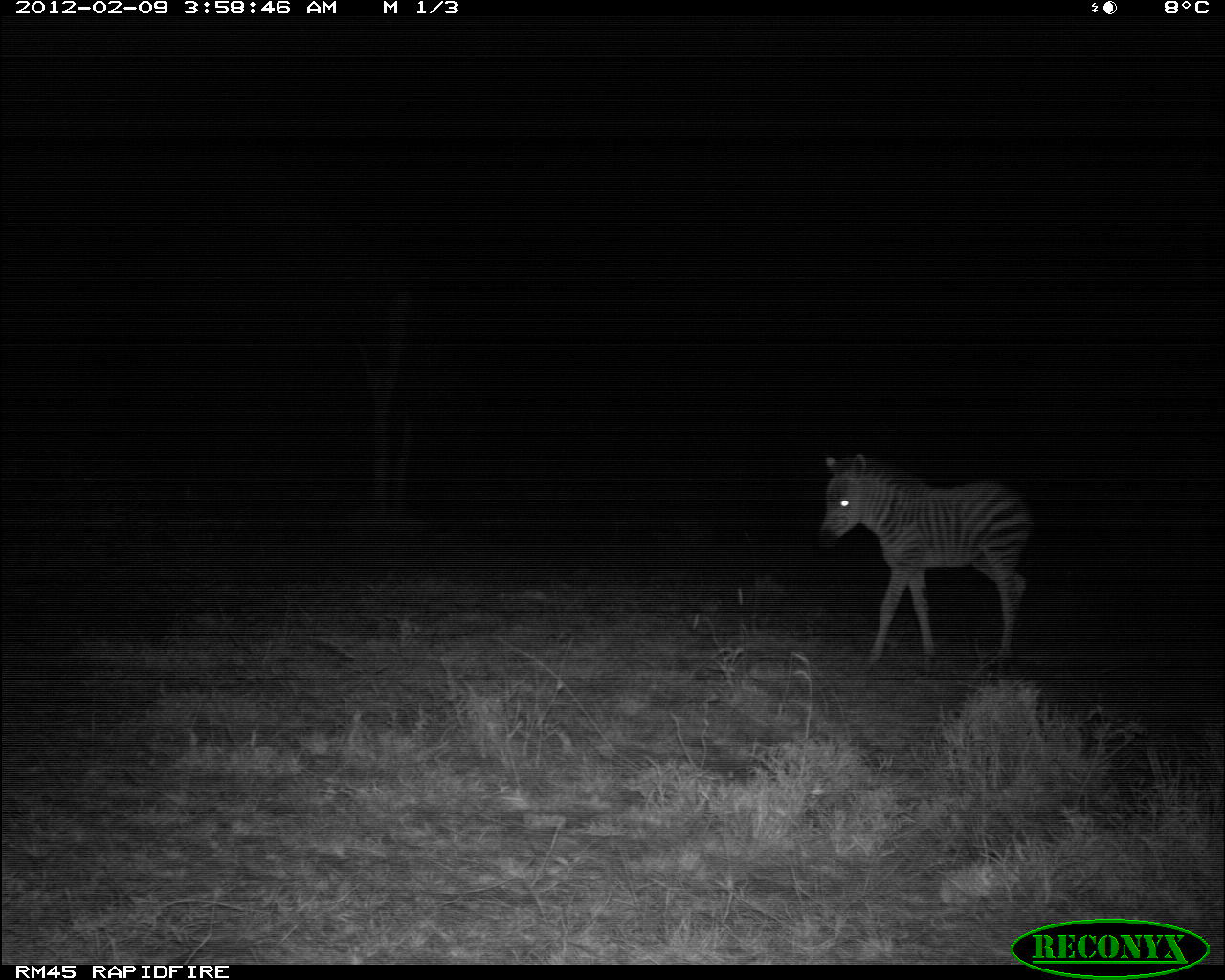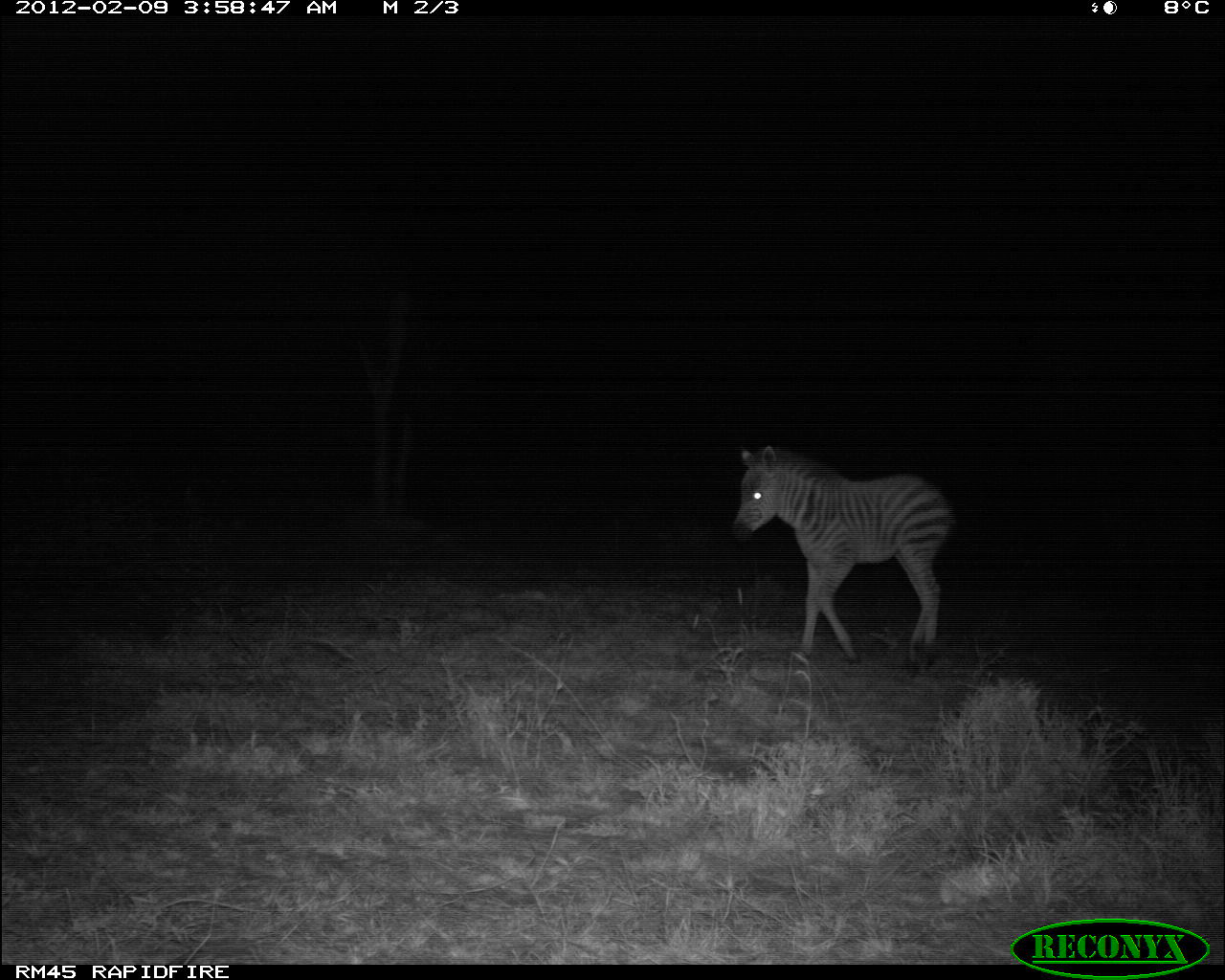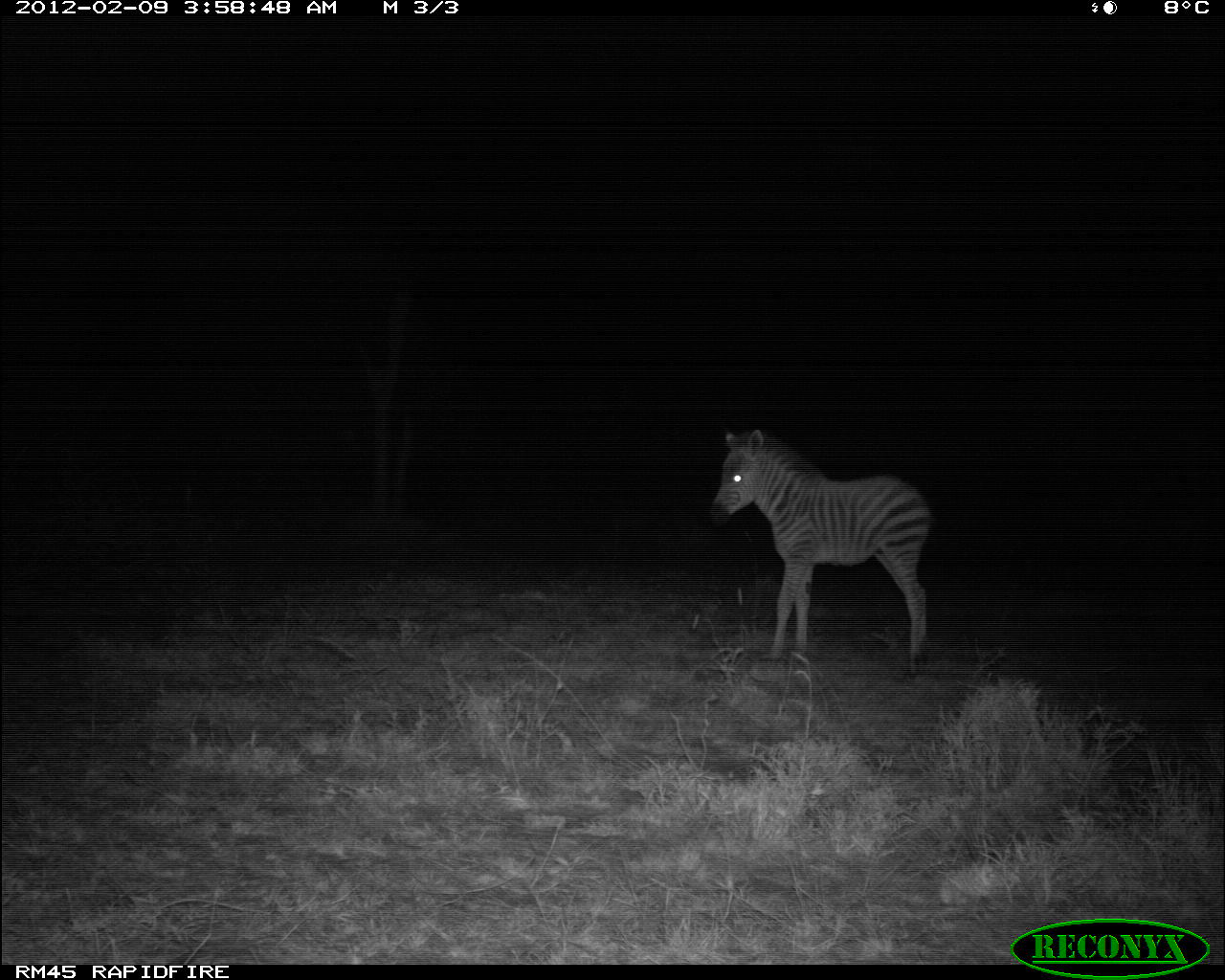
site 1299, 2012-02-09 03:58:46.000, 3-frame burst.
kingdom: Animalia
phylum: Chordata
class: Mammalia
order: Perissodactyla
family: Equidae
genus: Equus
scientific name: Equus quagga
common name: plains zebra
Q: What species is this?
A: Equus quagga (plains zebra).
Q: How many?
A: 1.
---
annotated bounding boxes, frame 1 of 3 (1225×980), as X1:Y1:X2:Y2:
equus quagga: 815:448:1036:675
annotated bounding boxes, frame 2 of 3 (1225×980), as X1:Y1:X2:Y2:
equus quagga: 728:441:955:676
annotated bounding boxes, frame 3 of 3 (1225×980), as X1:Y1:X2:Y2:
equus quagga: 707:425:935:680